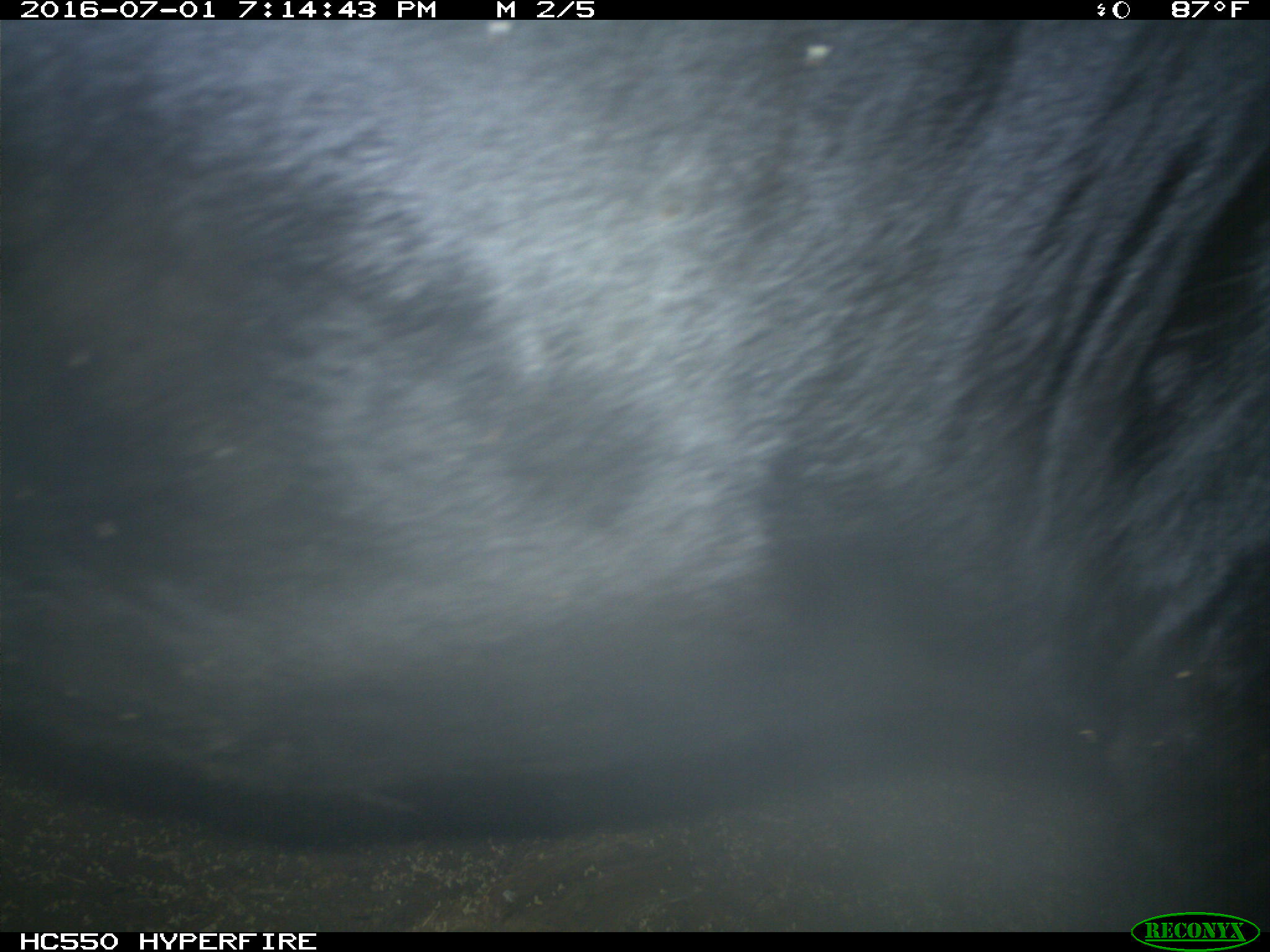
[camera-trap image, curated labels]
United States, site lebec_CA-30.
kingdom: Animalia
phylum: Chordata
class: Mammalia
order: Artiodactyla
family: Bovidae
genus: Bos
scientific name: Bos taurus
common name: domestic cow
Bos taurus (domestic cow).